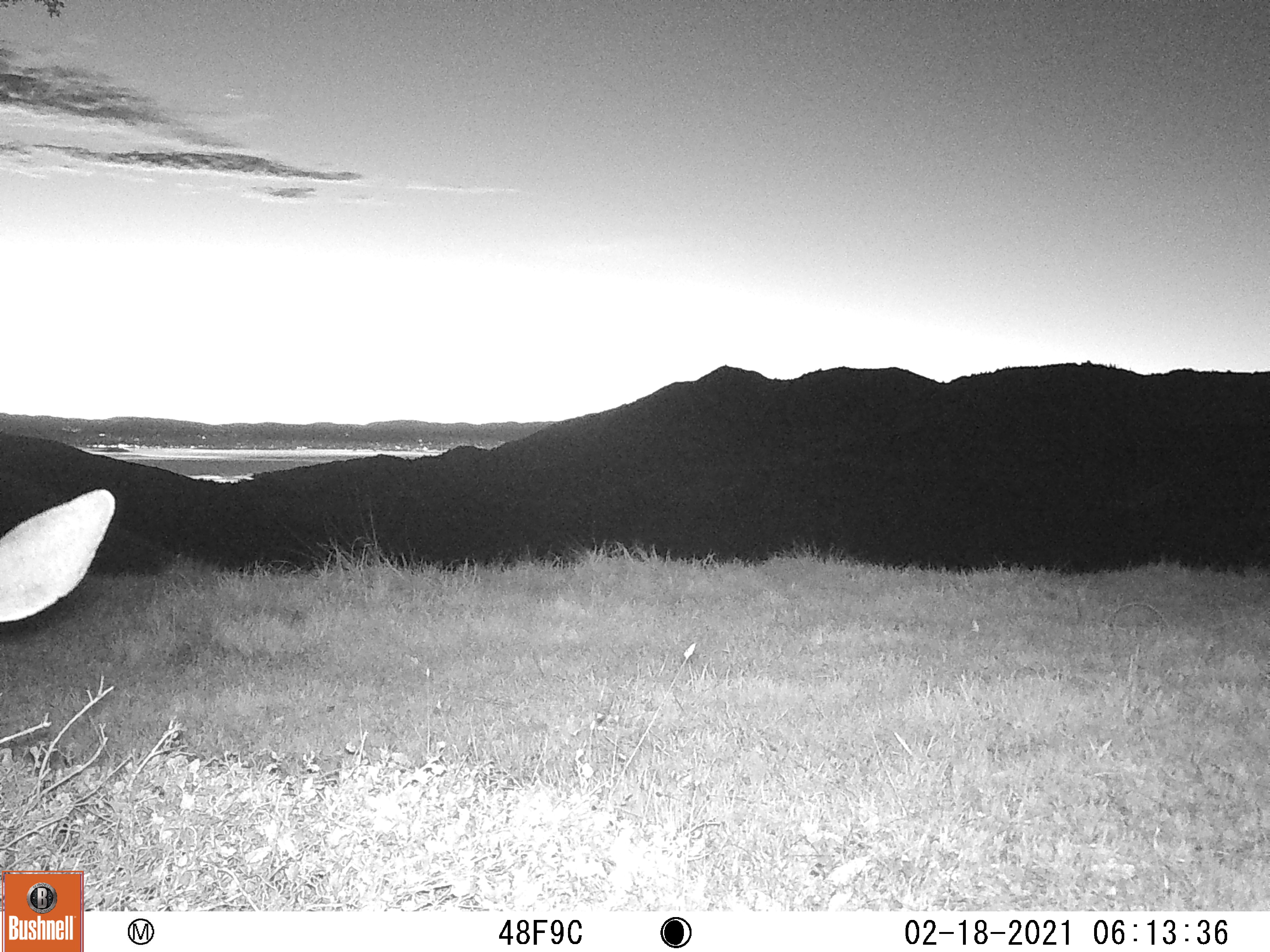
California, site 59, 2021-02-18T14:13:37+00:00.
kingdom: Animalia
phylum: Chordata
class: Mammalia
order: Artiodactyla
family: Cervidae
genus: Odocoileus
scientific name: Odocoileus hemionus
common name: mule deer